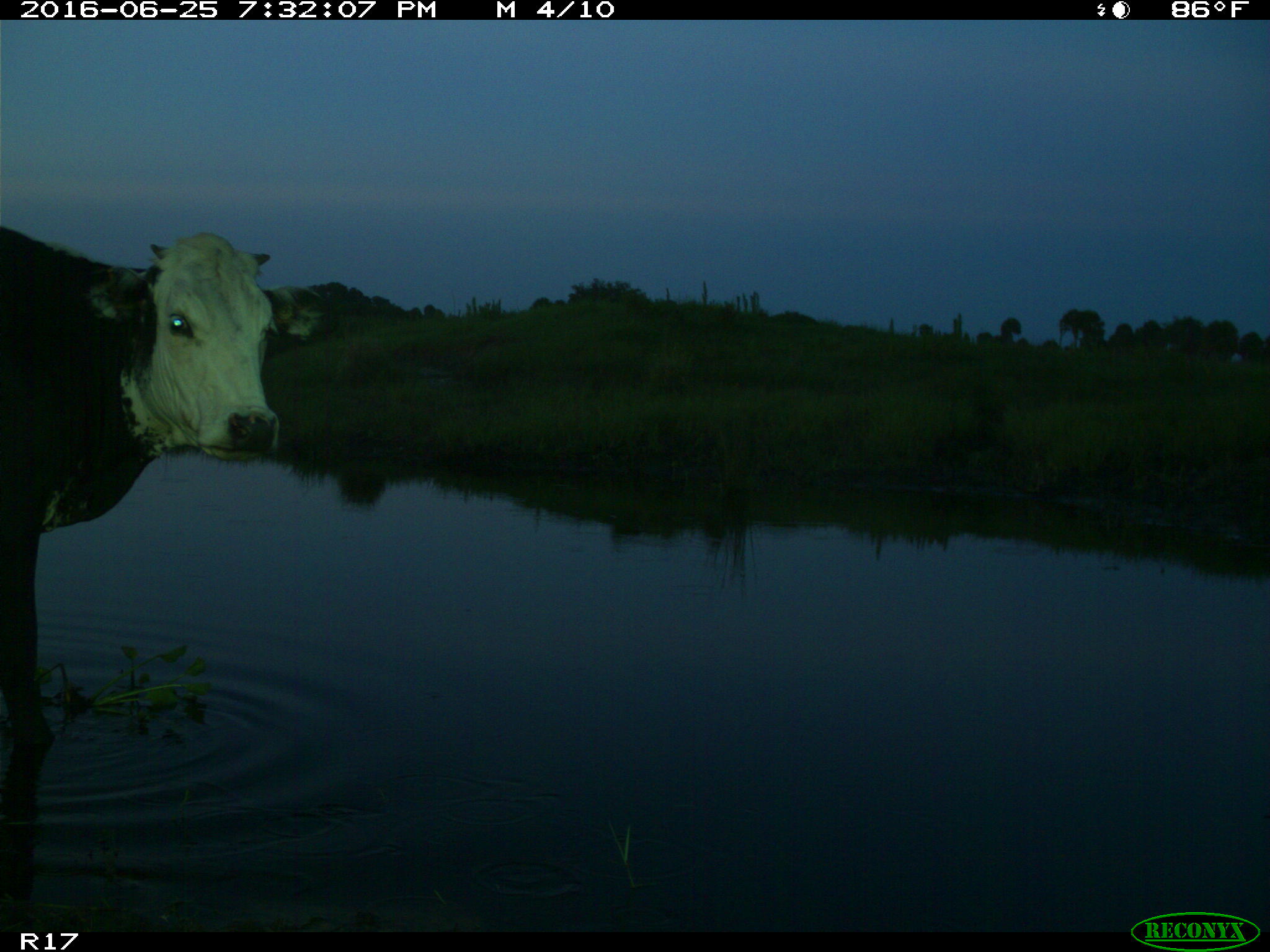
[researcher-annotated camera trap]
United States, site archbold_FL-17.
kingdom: Animalia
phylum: Chordata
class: Mammalia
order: Artiodactyla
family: Bovidae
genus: Bos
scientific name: Bos taurus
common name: domestic cow